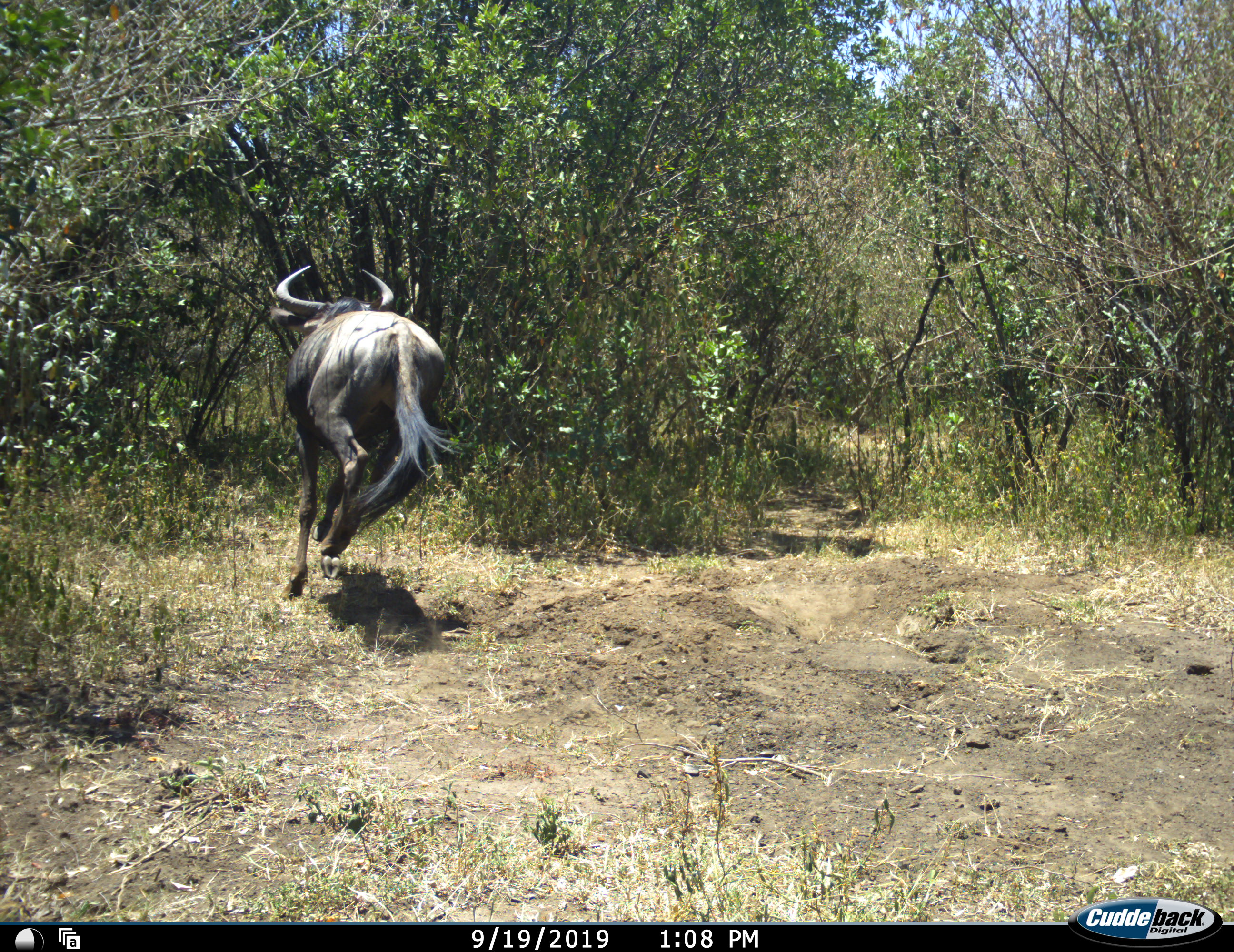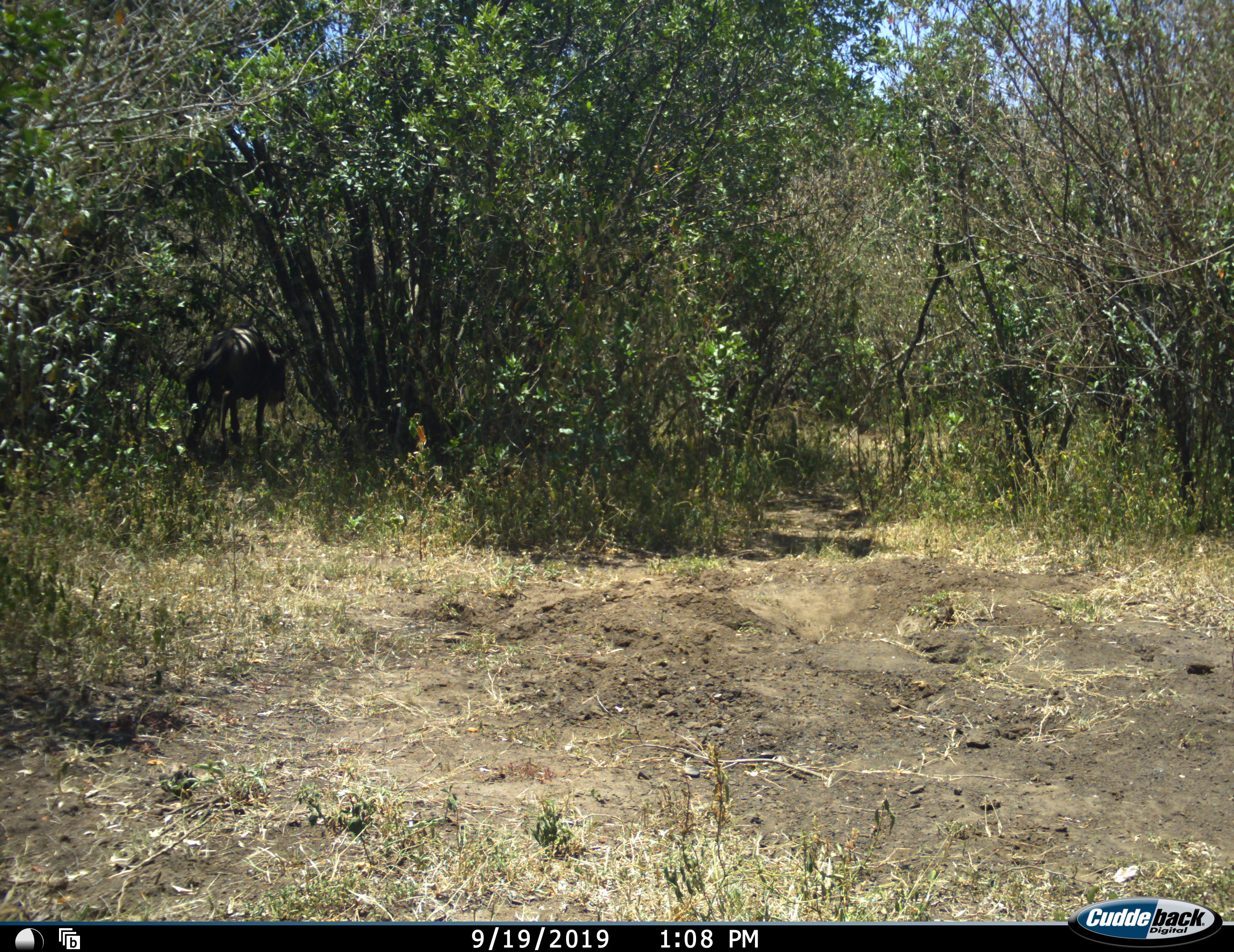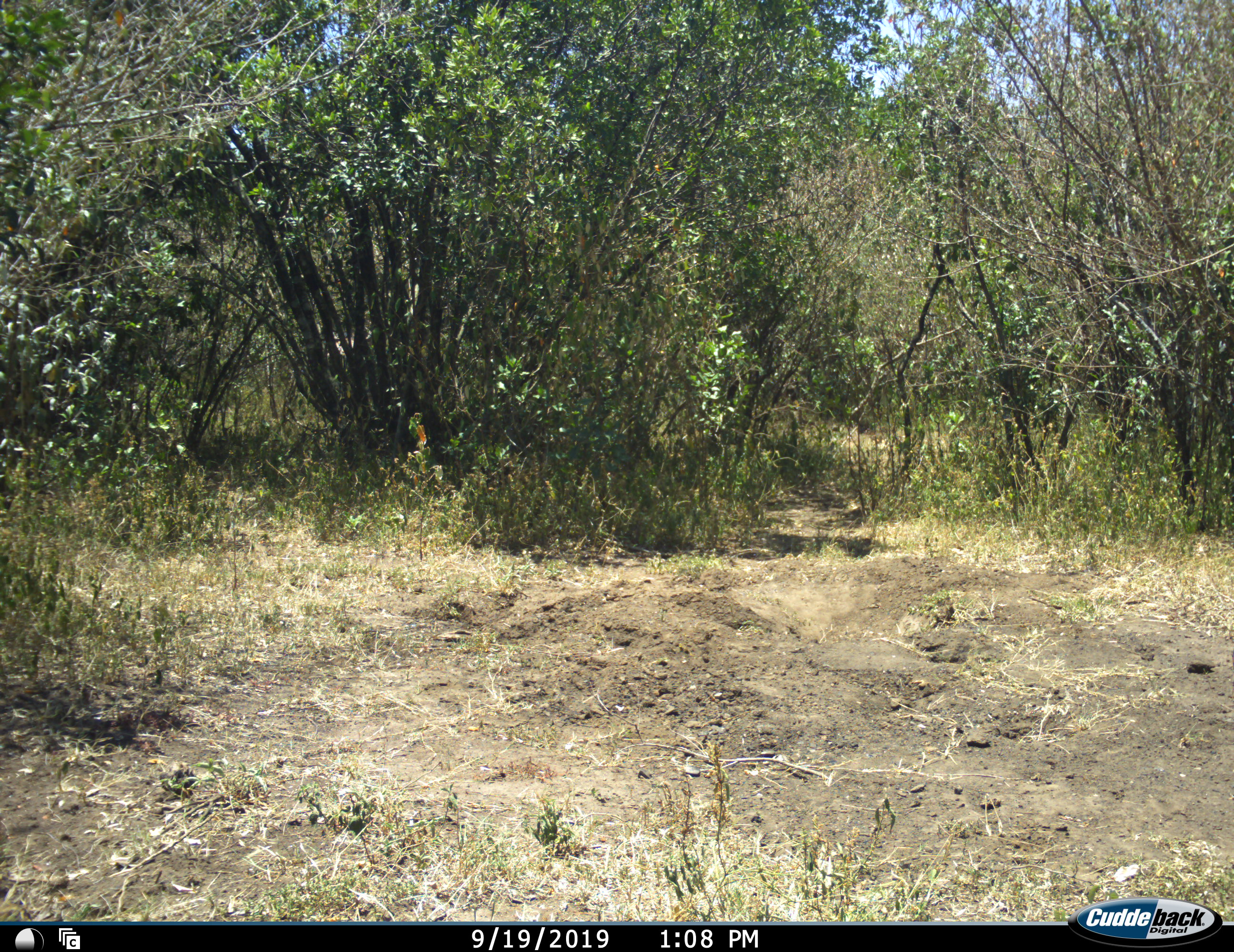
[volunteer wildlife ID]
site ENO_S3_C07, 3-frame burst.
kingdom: Animalia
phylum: Chordata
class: Mammalia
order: Artiodactyla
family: Bovidae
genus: Connochaetes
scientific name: Connochaetes taurinus taurinus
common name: blue wildebeest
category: wildebeestblue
Wildebeestblue (blue wildebeest) (Connochaetes taurinus taurinus), count 1. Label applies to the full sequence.